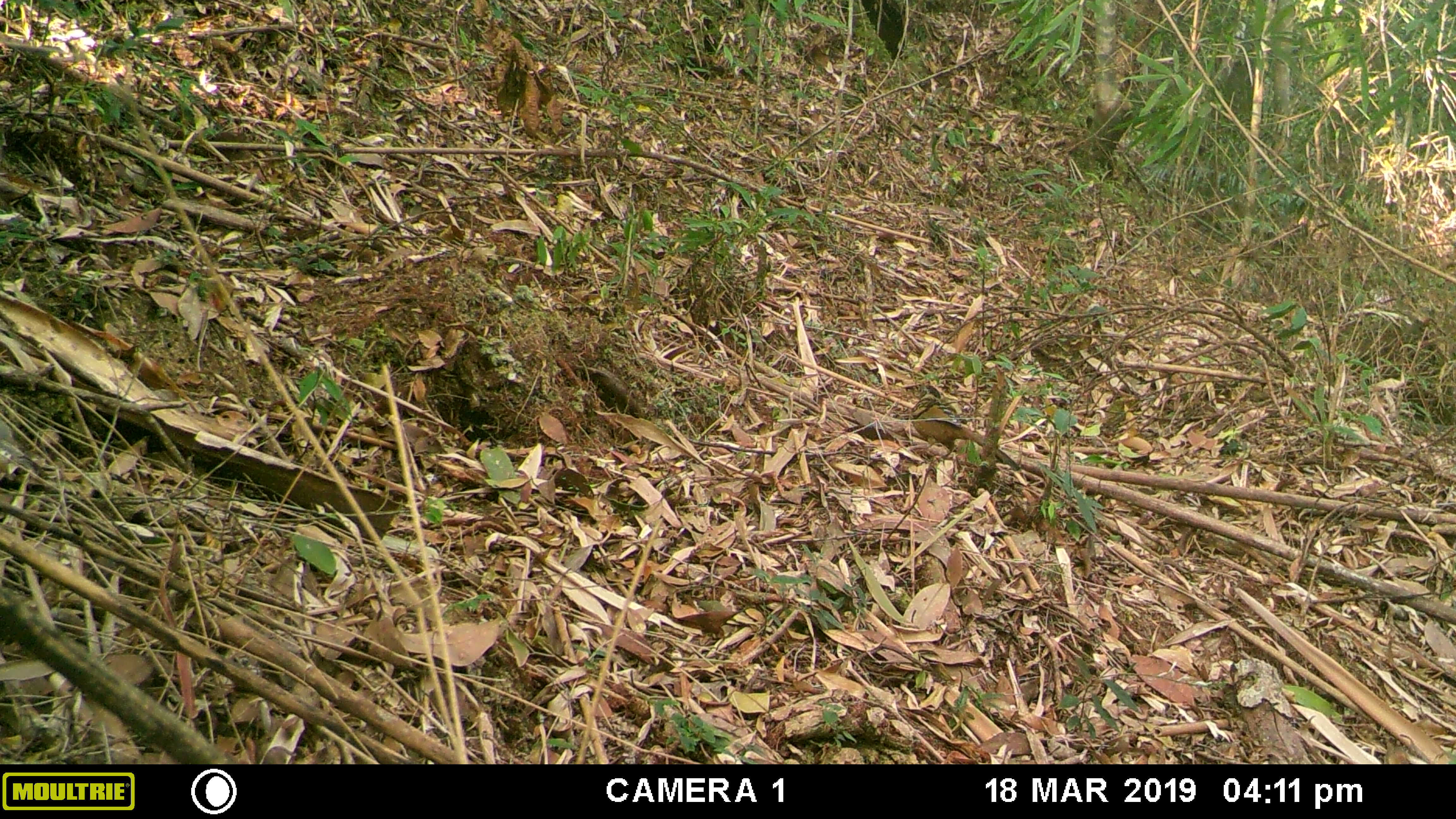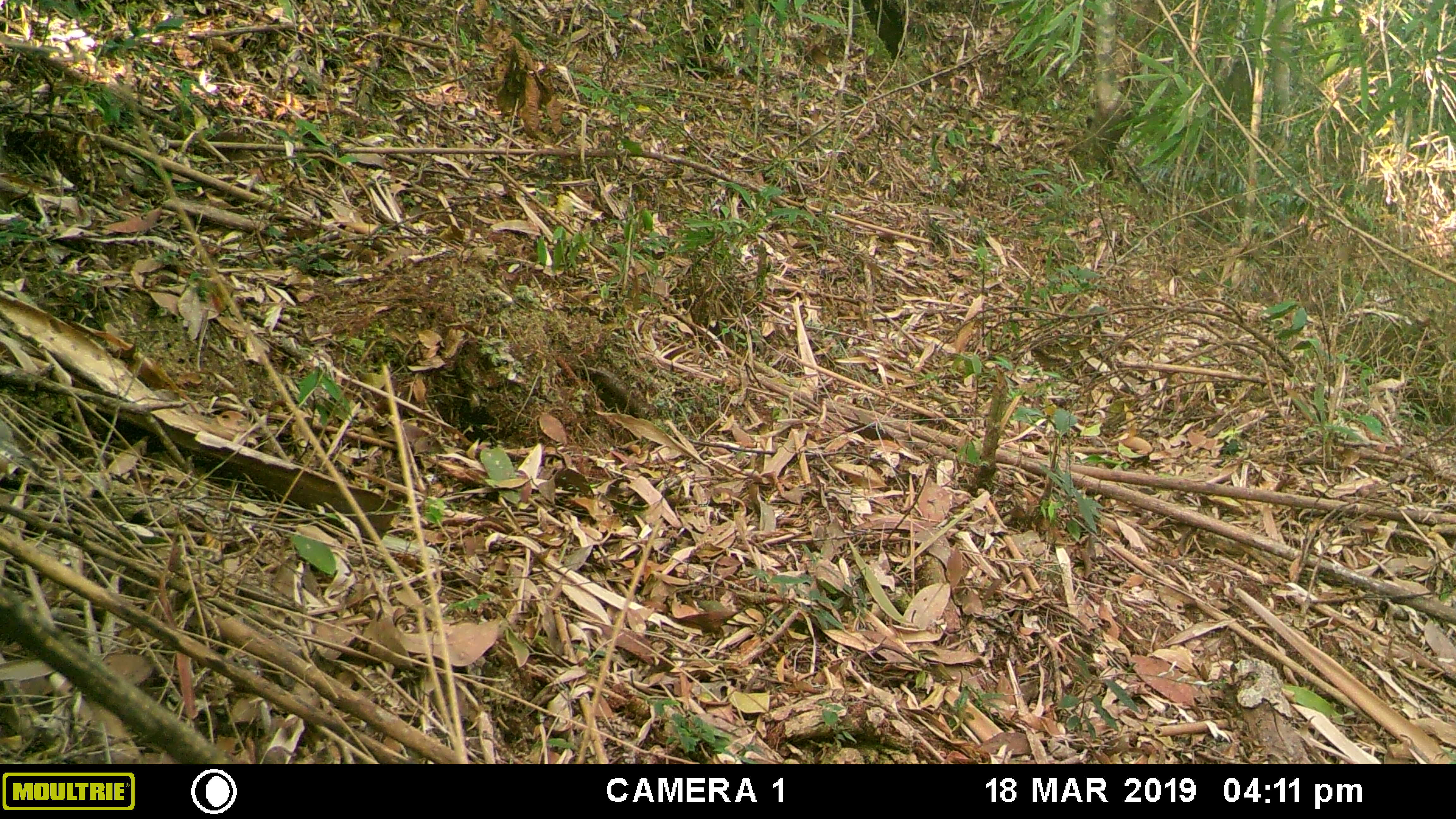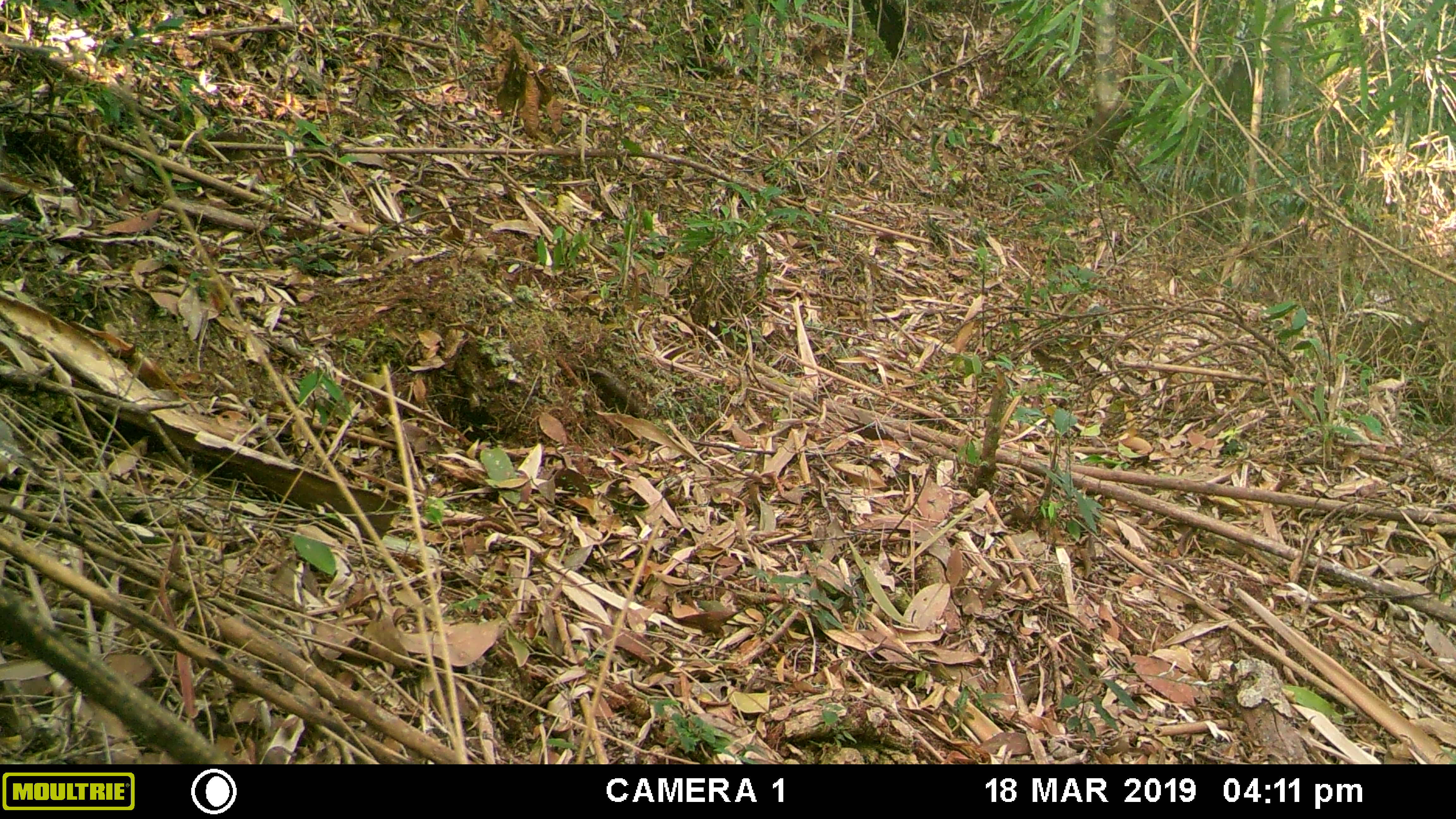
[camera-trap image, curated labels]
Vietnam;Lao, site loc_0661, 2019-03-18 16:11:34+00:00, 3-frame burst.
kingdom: Animalia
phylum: Chordata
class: Aves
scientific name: Aves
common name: bird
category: unidentified bird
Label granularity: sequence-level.